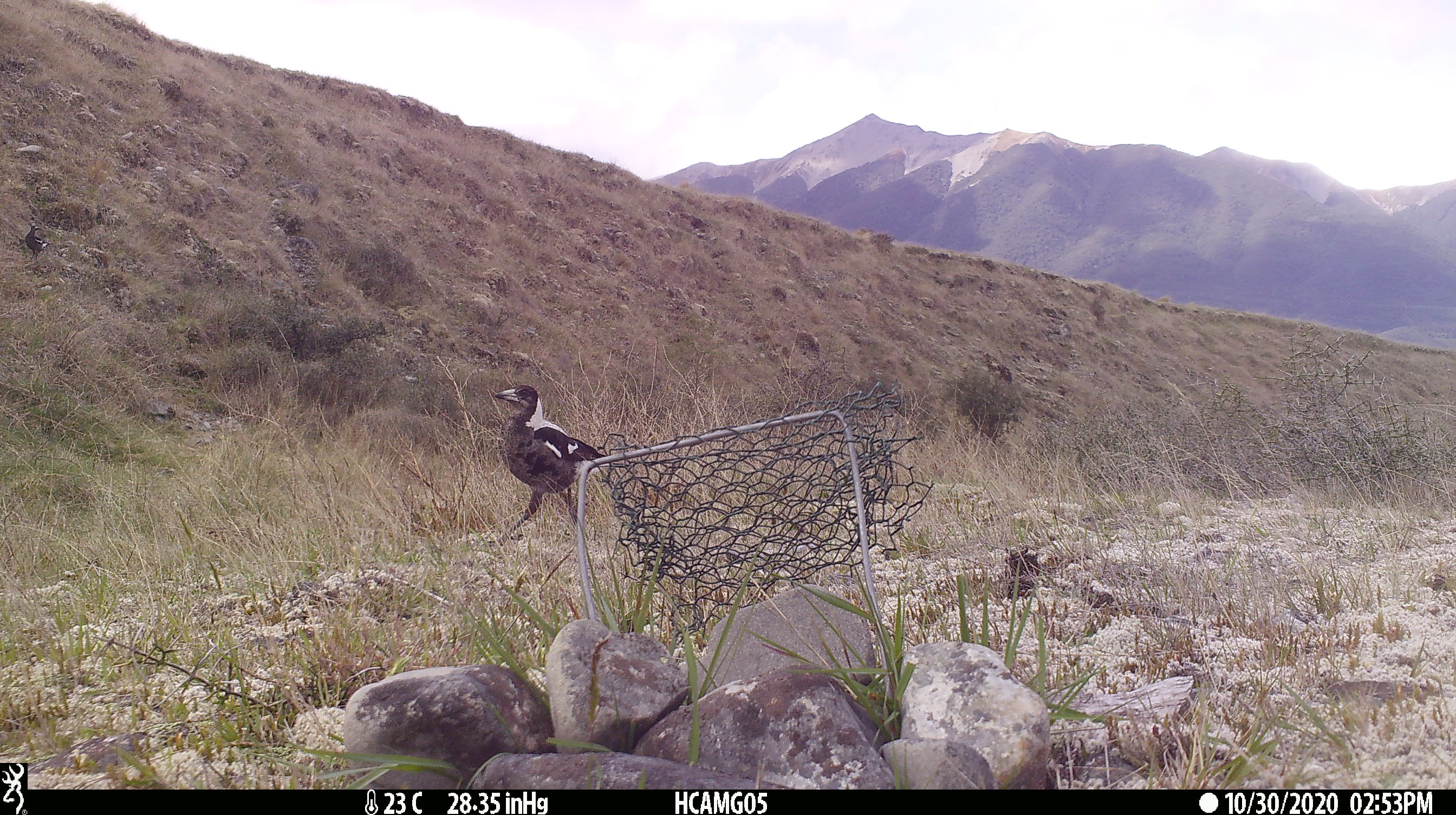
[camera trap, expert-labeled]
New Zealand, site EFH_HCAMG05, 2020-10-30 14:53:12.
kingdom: Animalia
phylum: Chordata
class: Aves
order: Passeriformes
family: Artamidae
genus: Gymnorhina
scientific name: Gymnorhina tibicen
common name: australian magpie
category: magpie